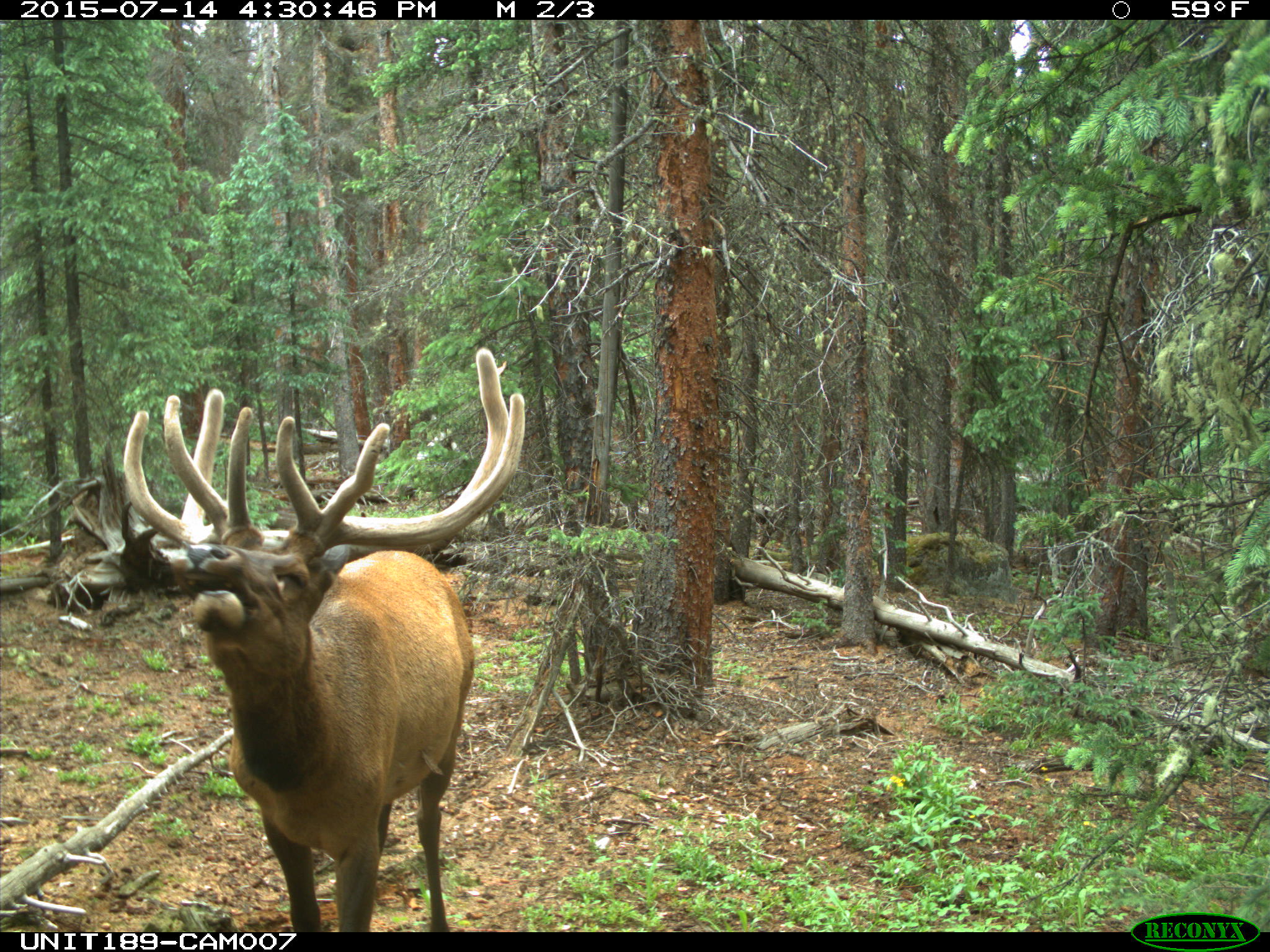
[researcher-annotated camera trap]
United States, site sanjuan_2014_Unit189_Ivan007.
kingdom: Animalia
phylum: Chordata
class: Mammalia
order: Artiodactyla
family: Cervidae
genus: Cervus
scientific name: Cervus elaphus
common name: red deer